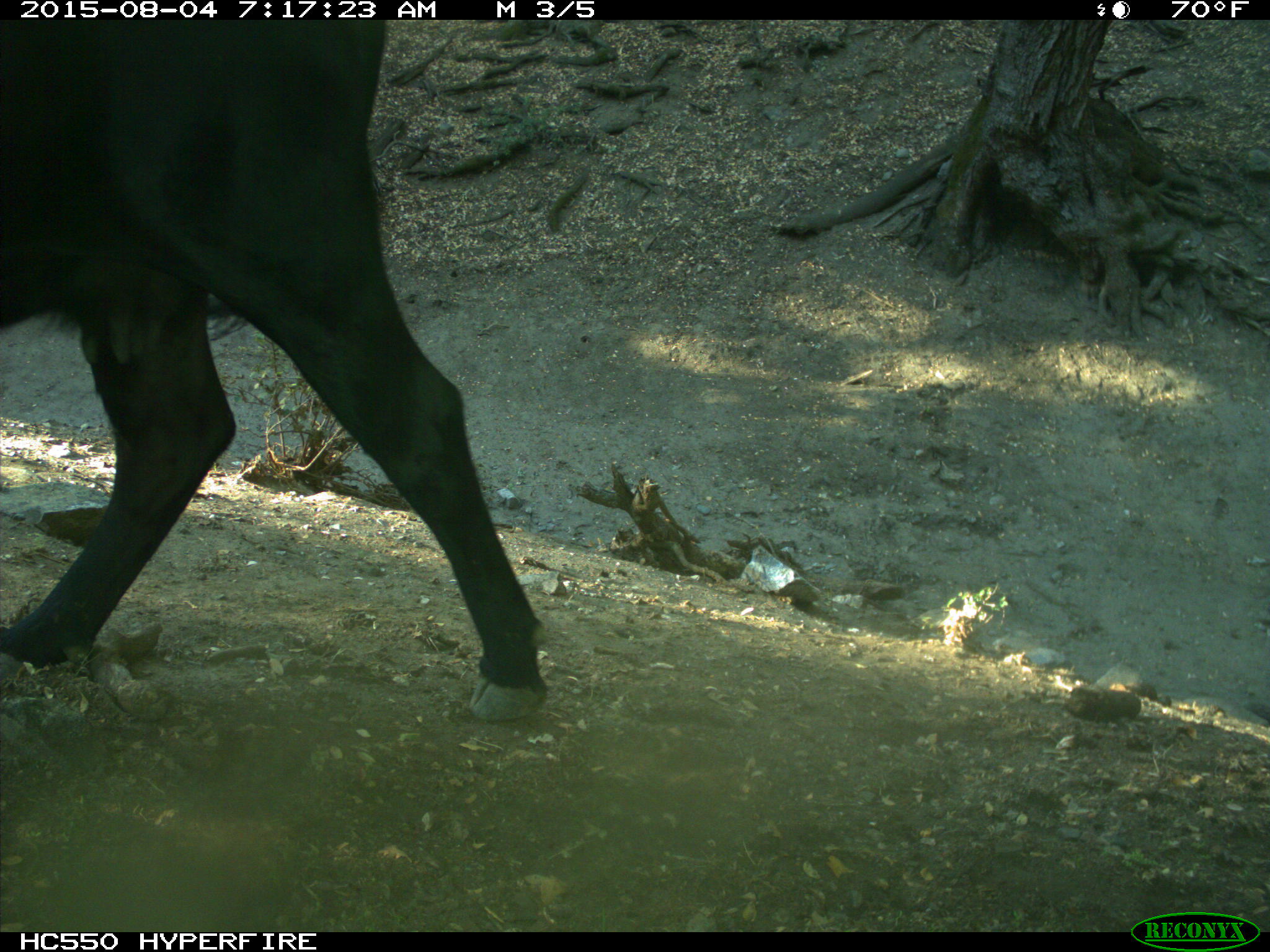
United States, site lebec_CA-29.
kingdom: Animalia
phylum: Chordata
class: Mammalia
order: Artiodactyla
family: Bovidae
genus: Bos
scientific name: Bos taurus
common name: domestic cow